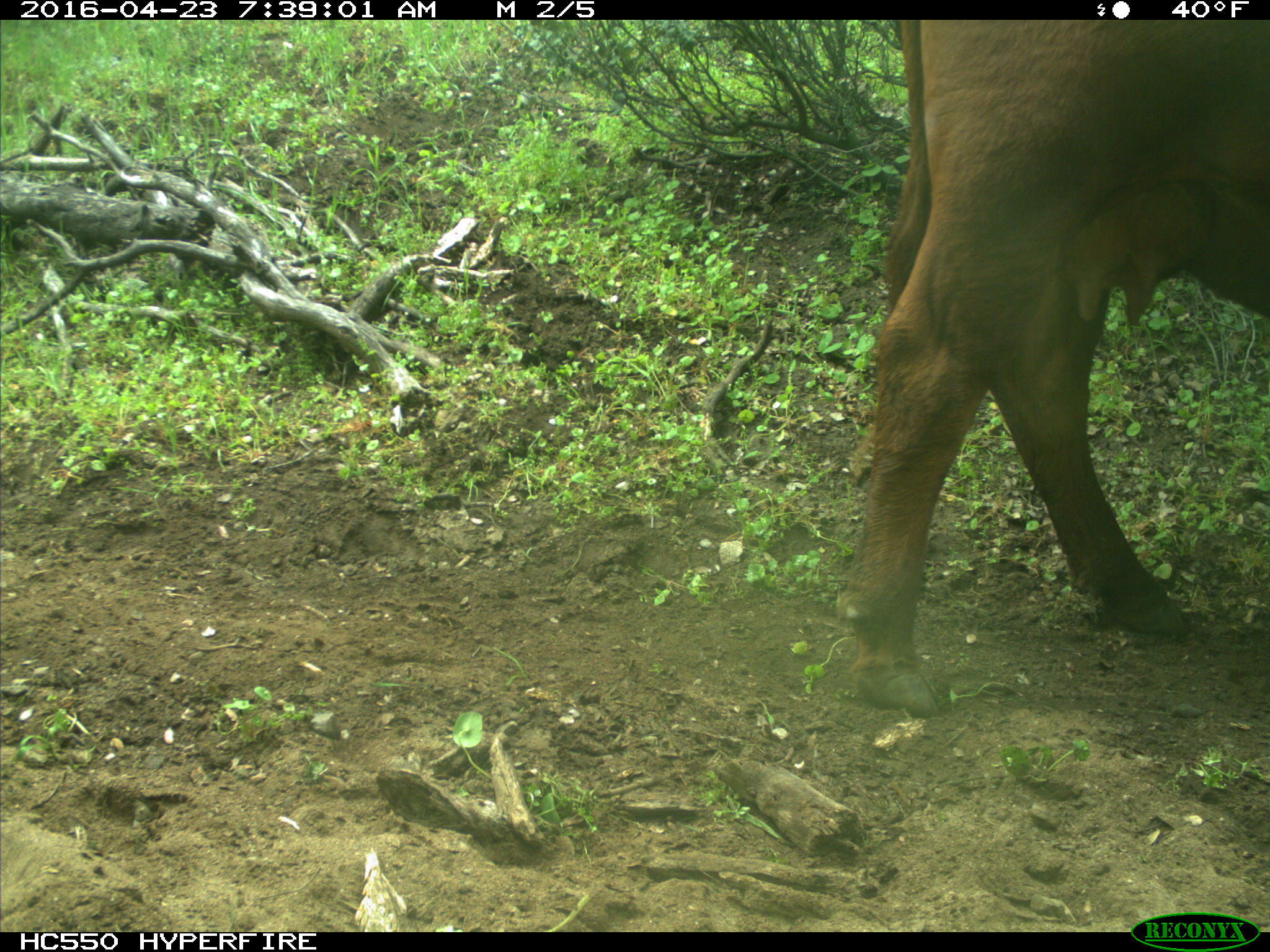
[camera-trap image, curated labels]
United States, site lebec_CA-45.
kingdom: Animalia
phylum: Chordata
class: Mammalia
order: Artiodactyla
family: Bovidae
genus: Bos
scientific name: Bos taurus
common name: domestic cow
Bos taurus (domestic cow).